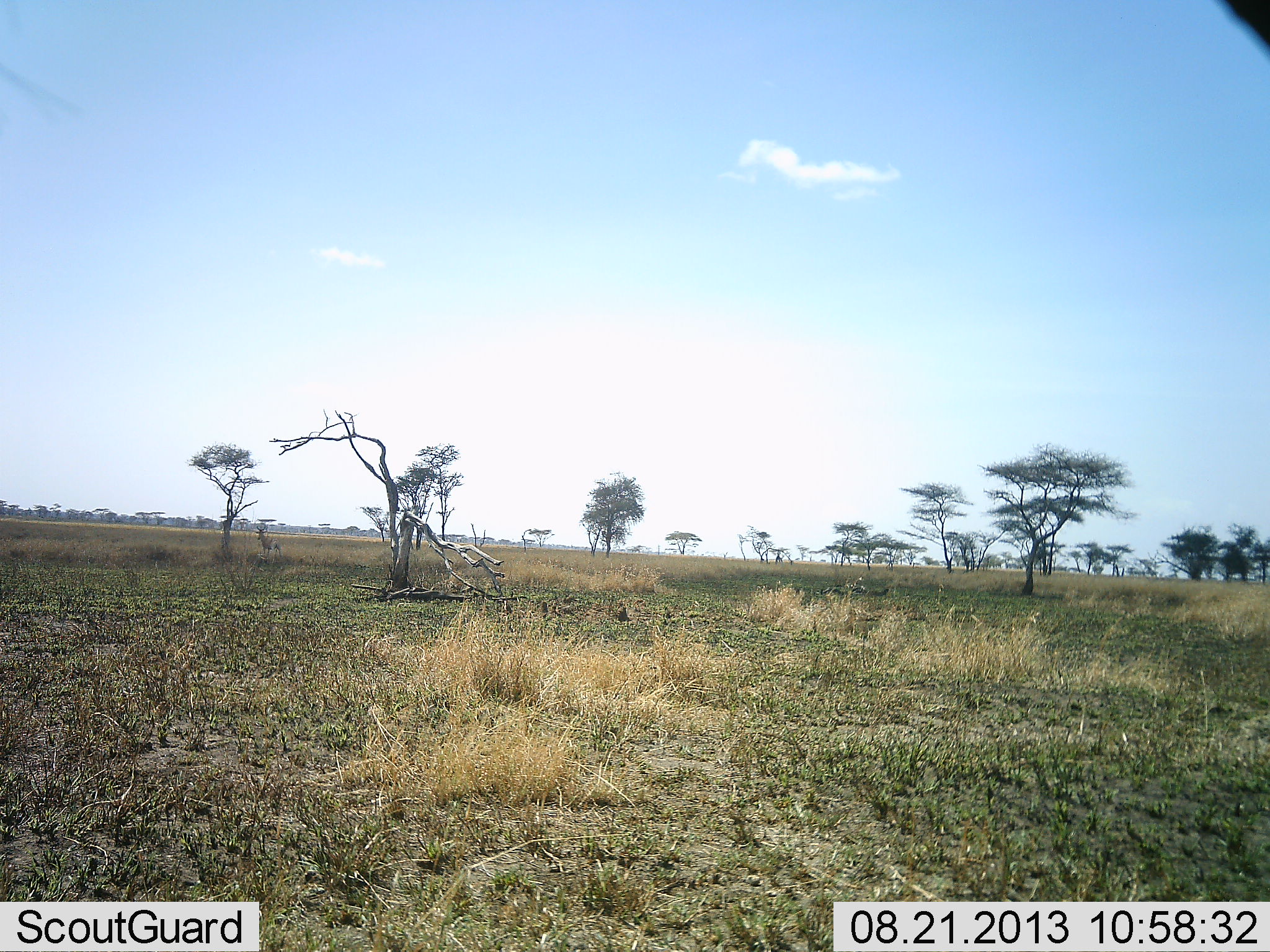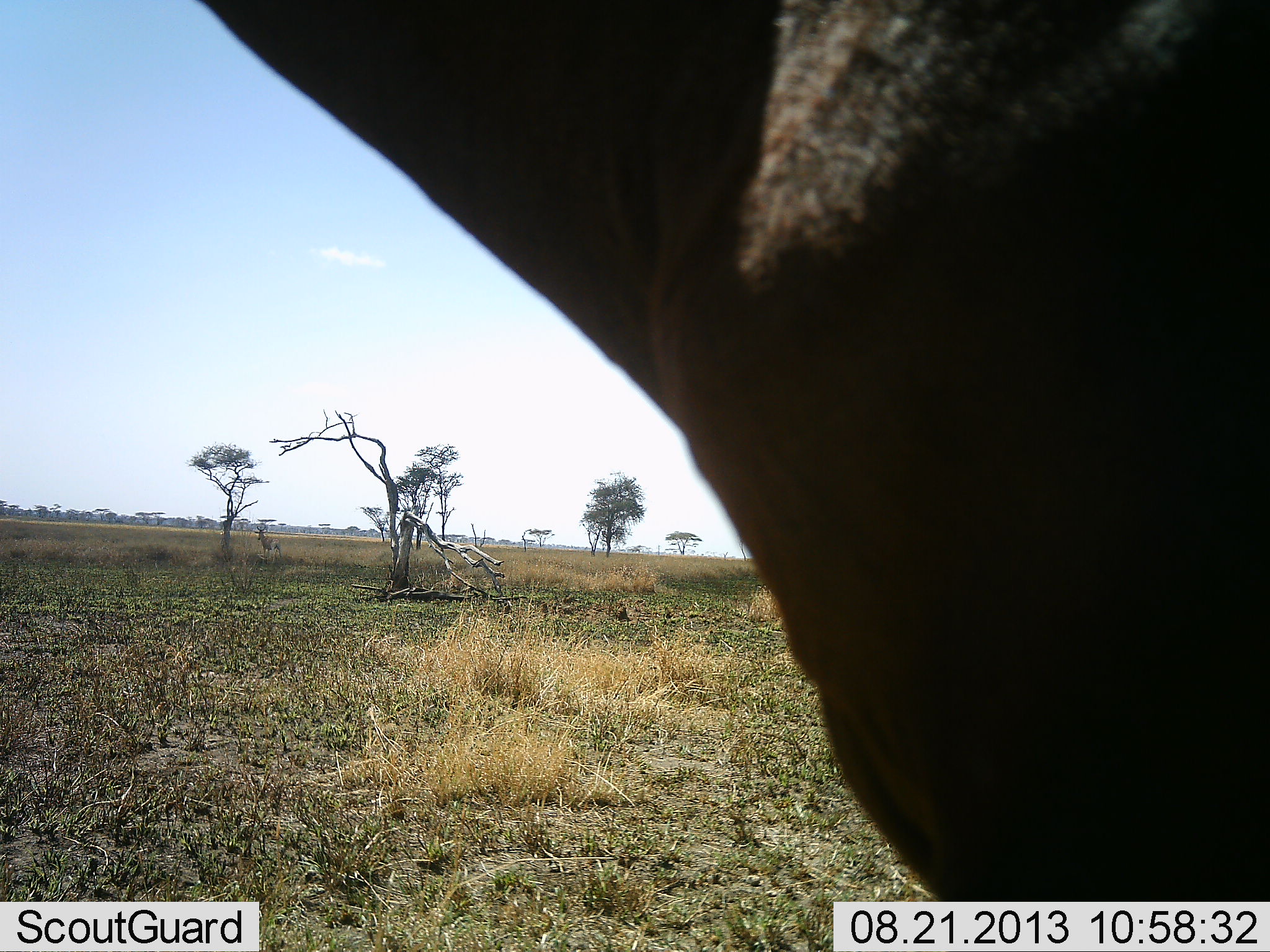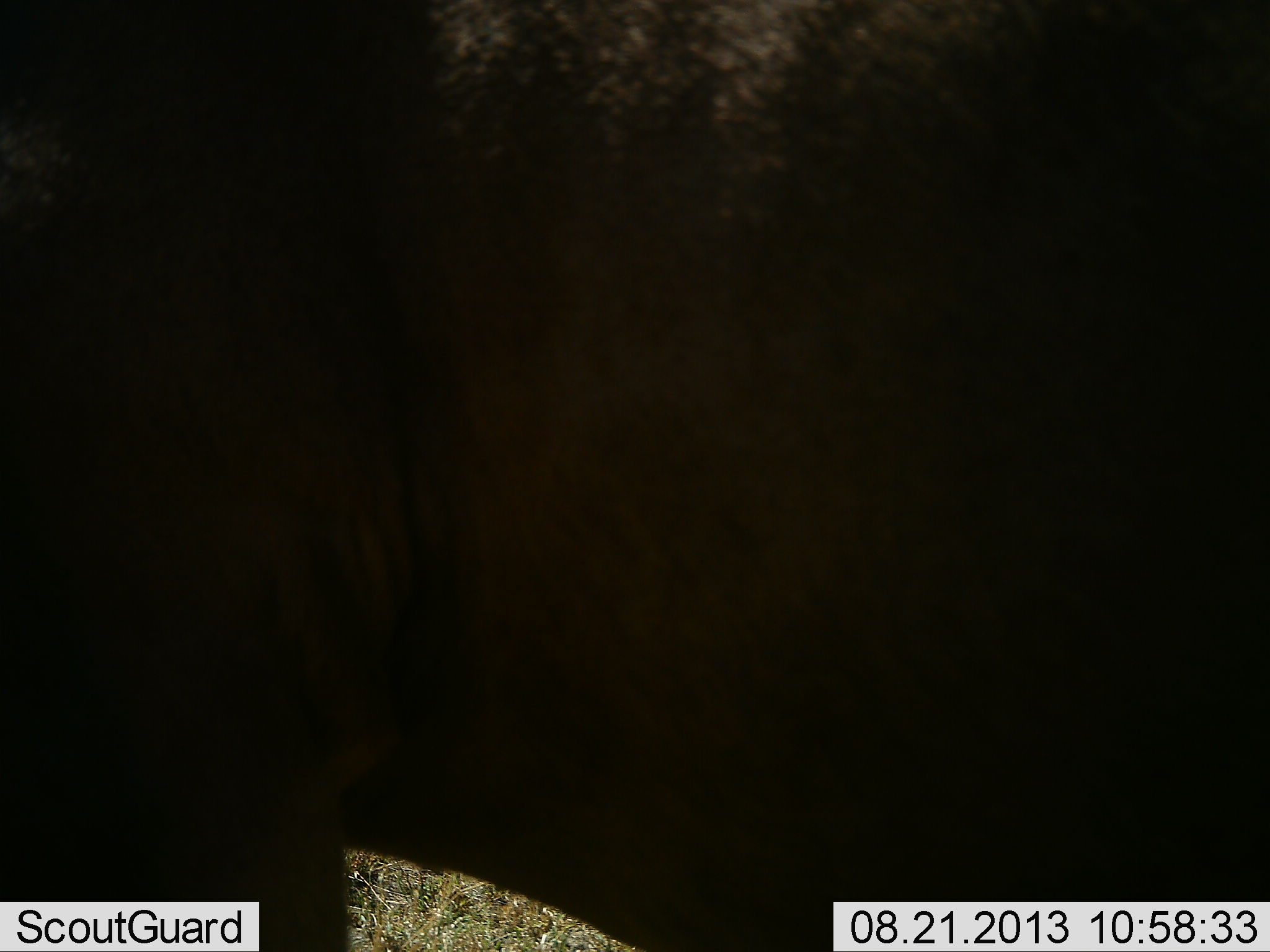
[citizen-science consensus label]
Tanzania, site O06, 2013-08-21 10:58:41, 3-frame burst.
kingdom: Animalia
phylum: Chordata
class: Mammalia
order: Artiodactyla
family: Bovidae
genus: Connochaetes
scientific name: Connochaetes taurinus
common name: blue wildebeest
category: wildebeest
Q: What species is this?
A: Wildebeest (blue wildebeest) (Connochaetes taurinus).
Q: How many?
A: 1.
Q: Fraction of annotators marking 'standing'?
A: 14%.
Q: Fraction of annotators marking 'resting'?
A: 0%.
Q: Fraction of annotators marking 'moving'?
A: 100%.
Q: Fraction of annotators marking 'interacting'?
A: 0%.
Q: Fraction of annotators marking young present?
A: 0%.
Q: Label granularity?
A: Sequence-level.